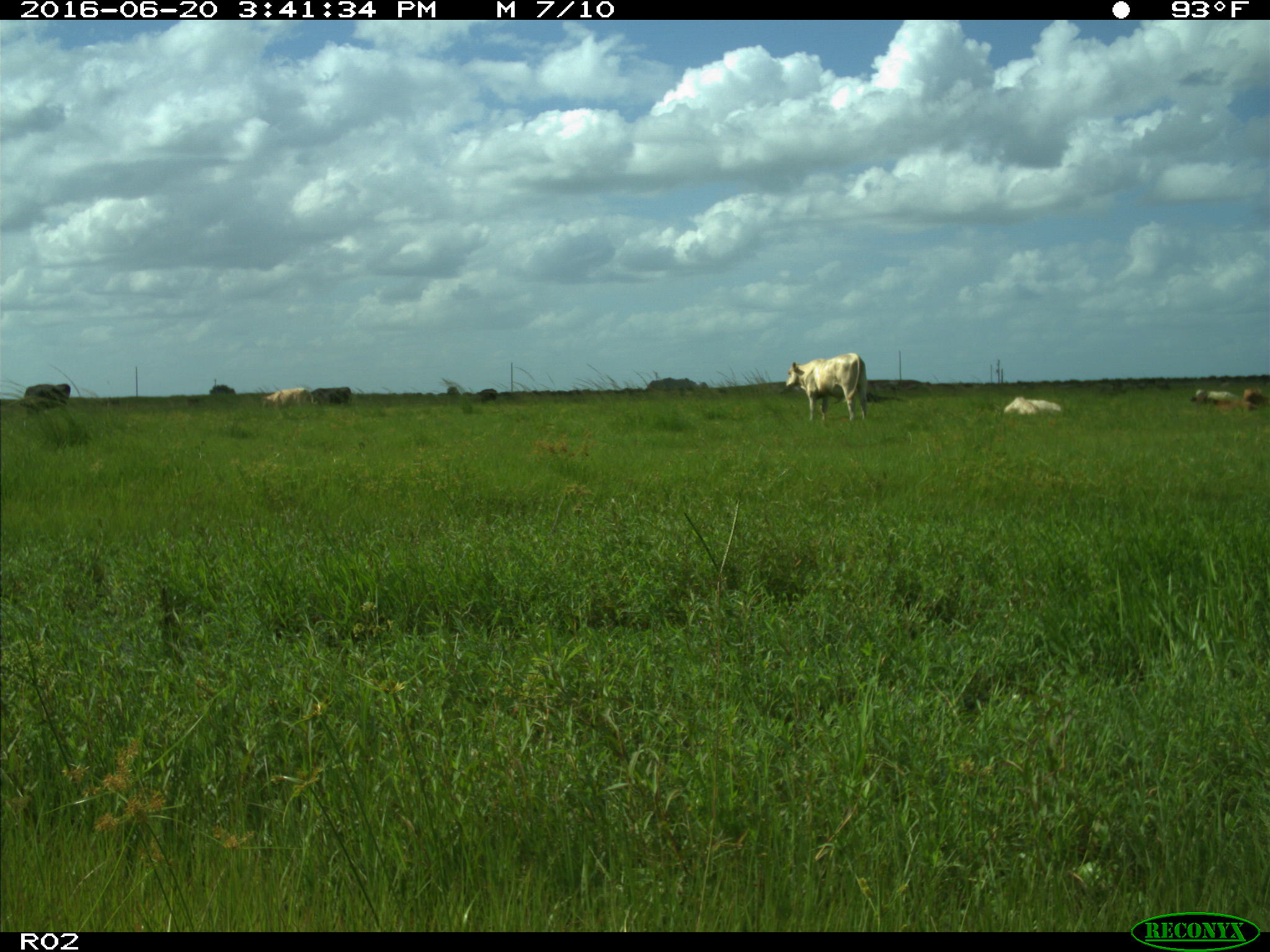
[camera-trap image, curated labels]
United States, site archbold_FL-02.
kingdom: Animalia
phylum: Chordata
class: Mammalia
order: Artiodactyla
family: Bovidae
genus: Bos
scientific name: Bos taurus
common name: domestic cow